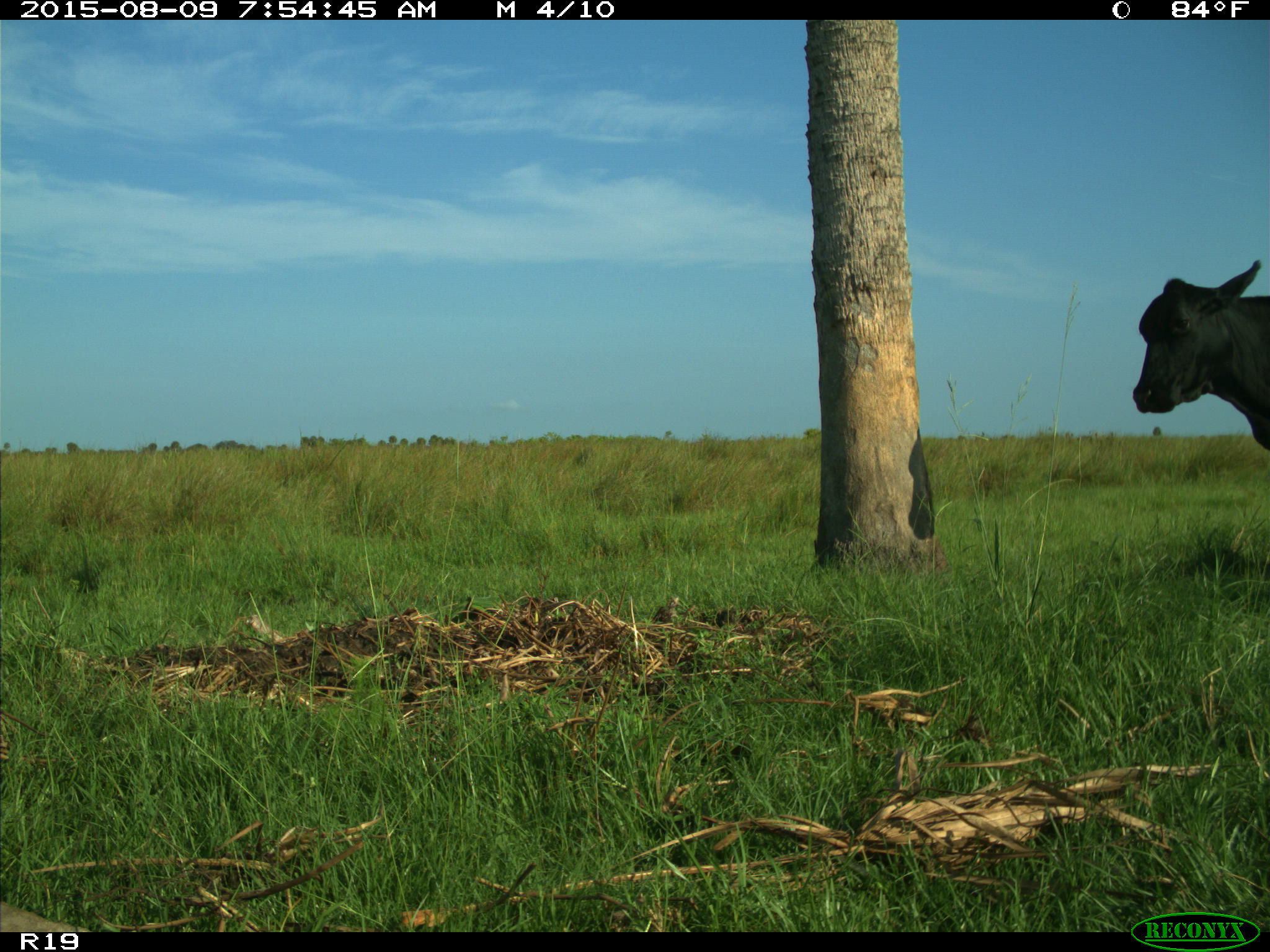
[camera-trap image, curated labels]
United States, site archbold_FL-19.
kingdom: Animalia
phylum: Chordata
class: Mammalia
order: Artiodactyla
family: Bovidae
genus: Bos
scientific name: Bos taurus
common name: domestic cow